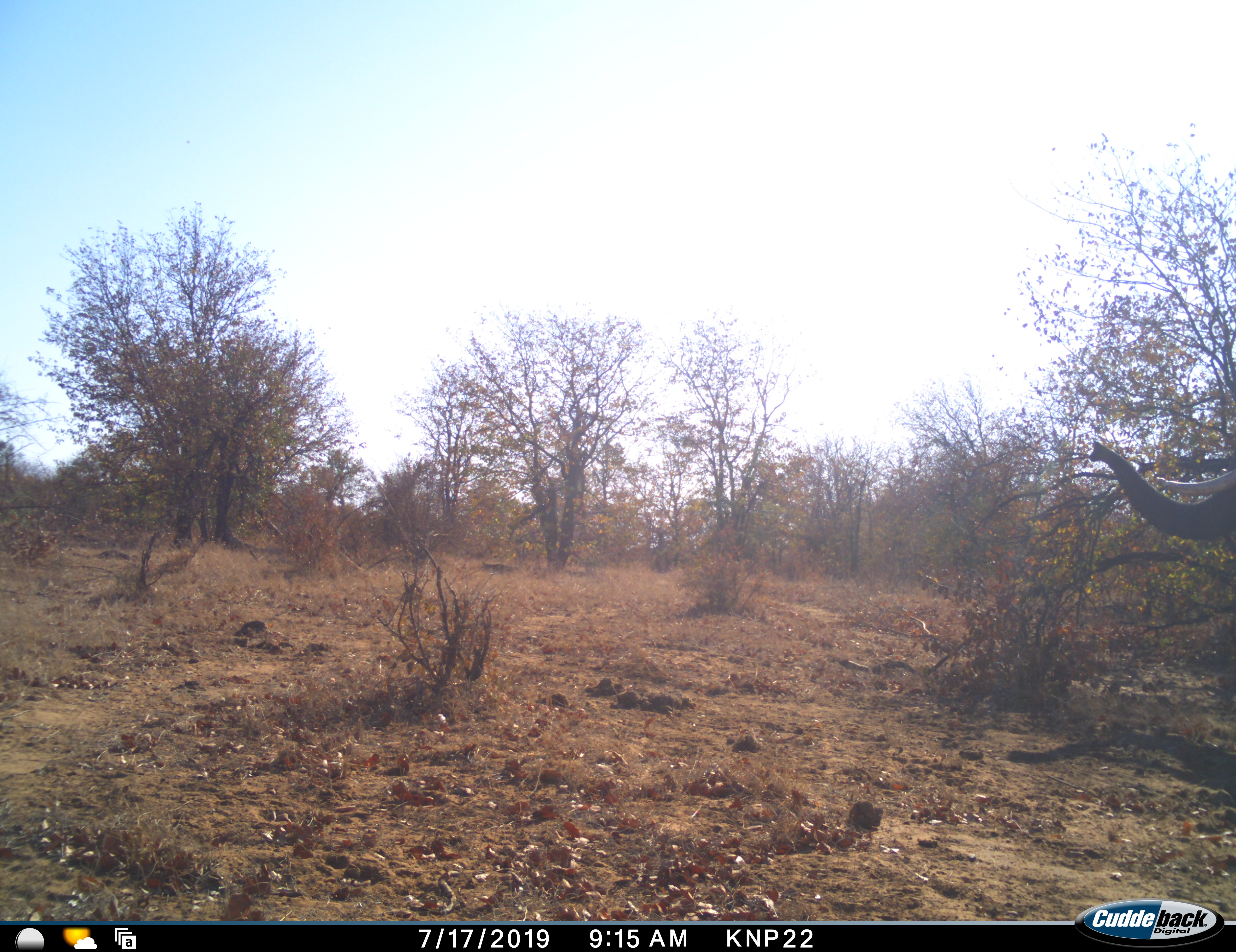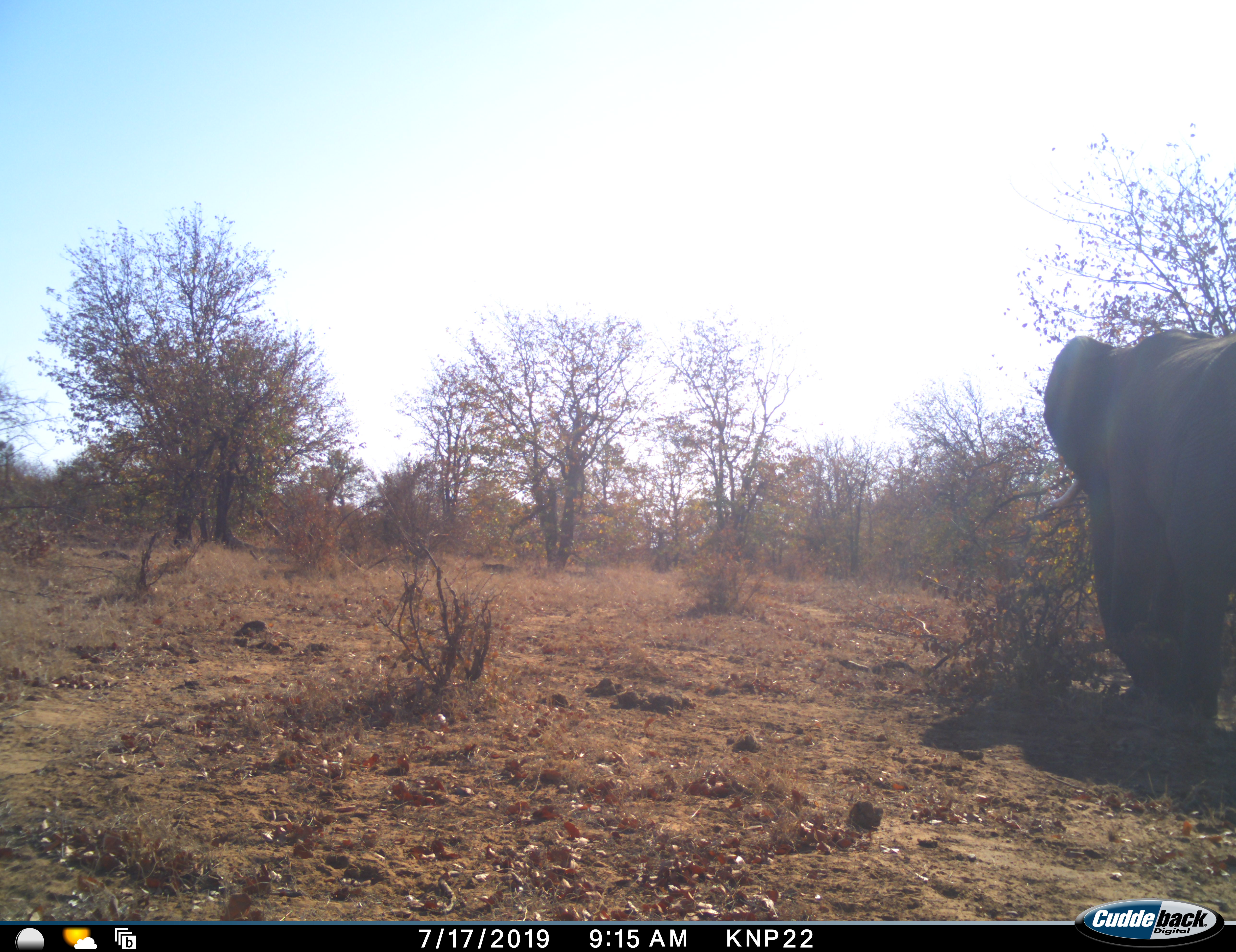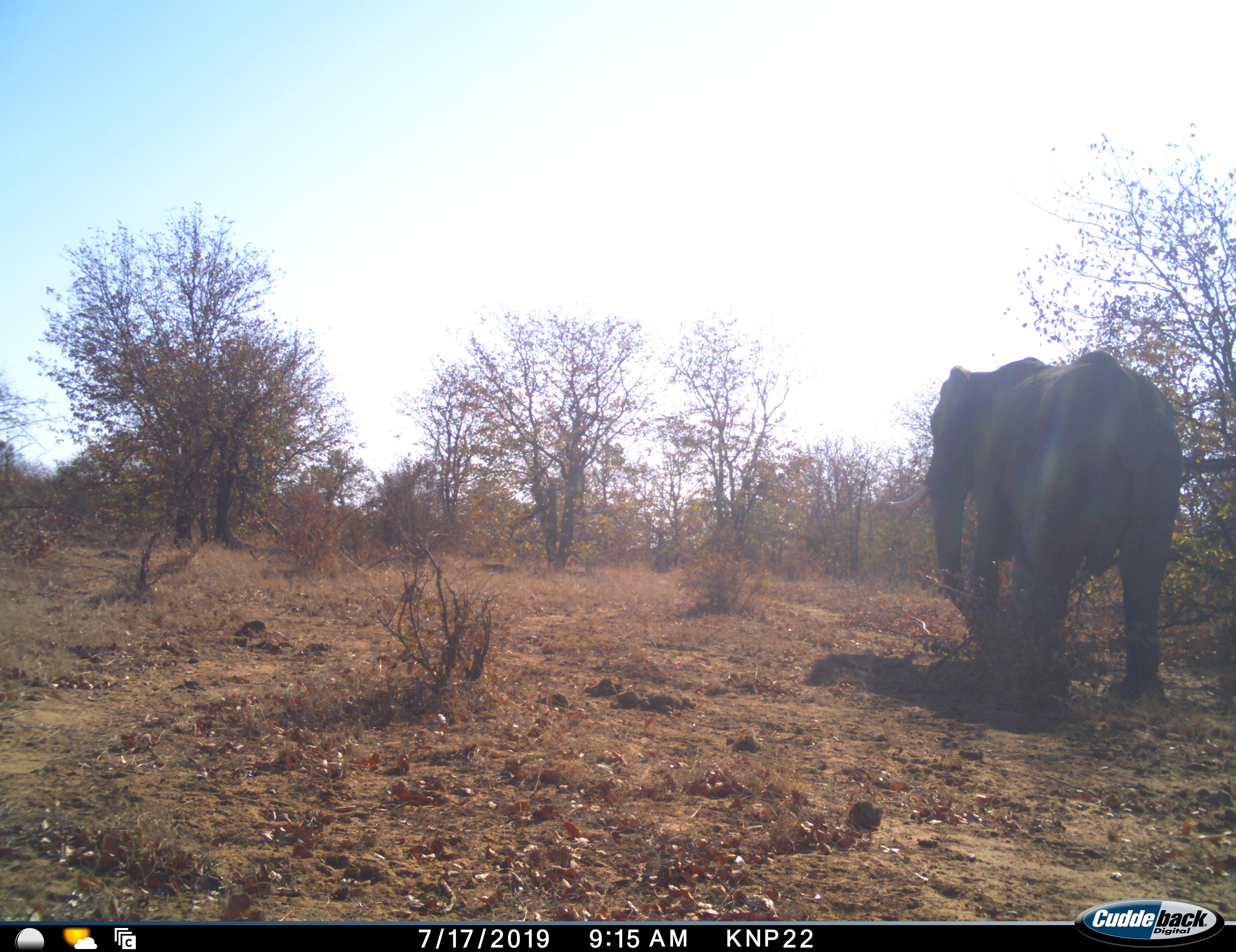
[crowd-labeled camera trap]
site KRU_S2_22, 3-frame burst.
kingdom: Animalia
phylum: Chordata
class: Mammalia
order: Proboscidea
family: Elephantidae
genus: Loxodonta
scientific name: Loxodonta africana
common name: african bush elephant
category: elephant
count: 1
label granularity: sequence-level